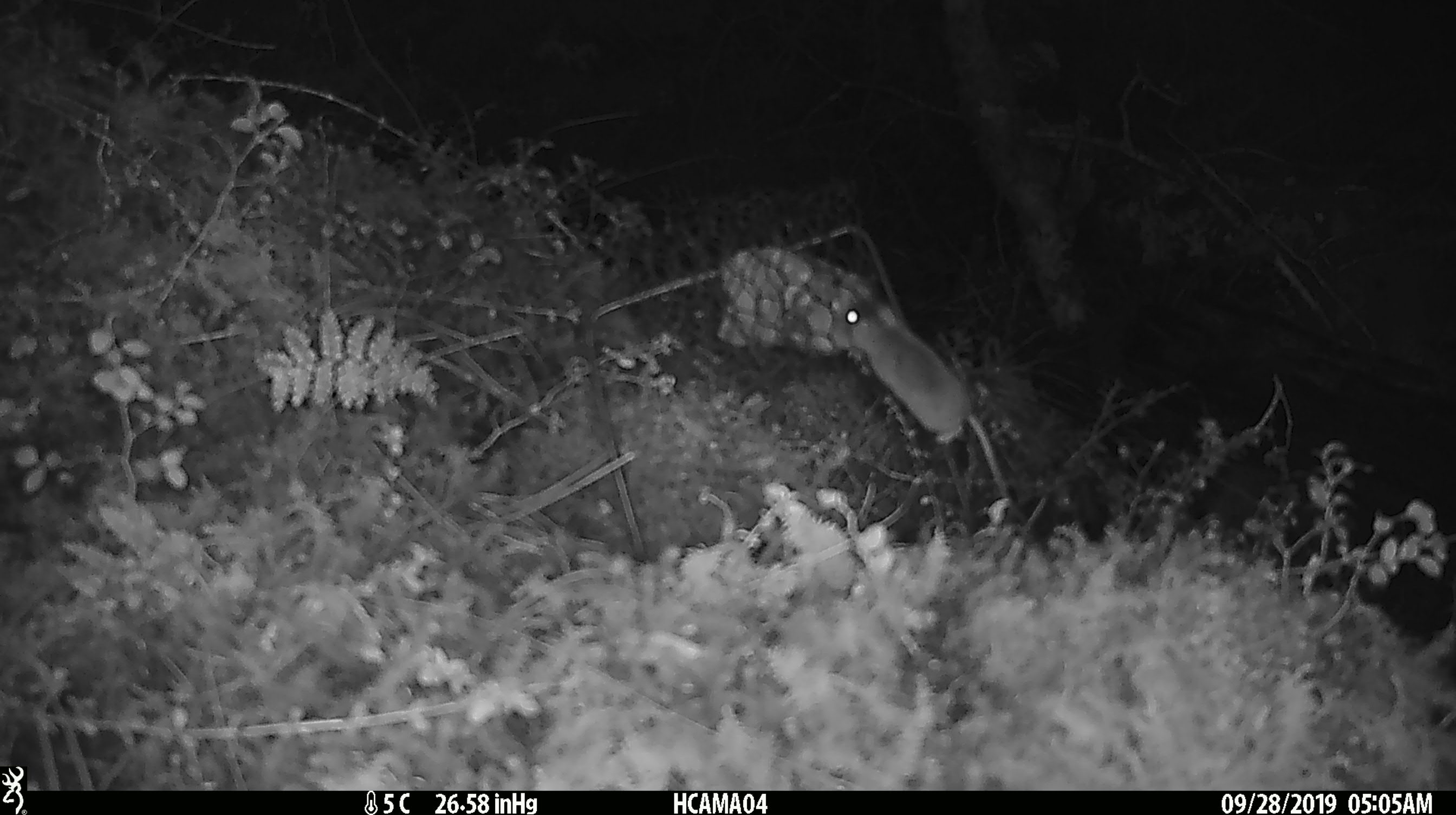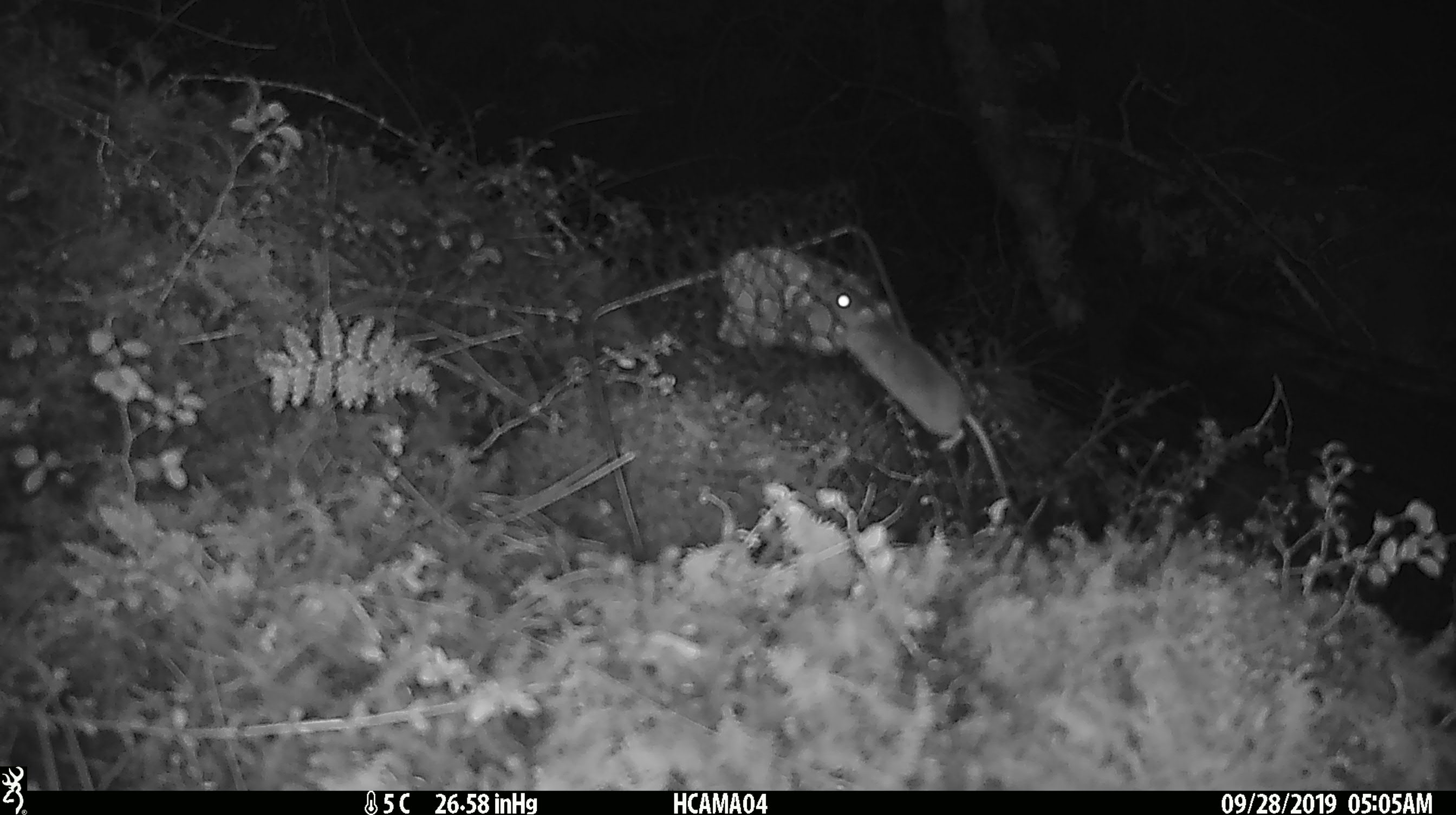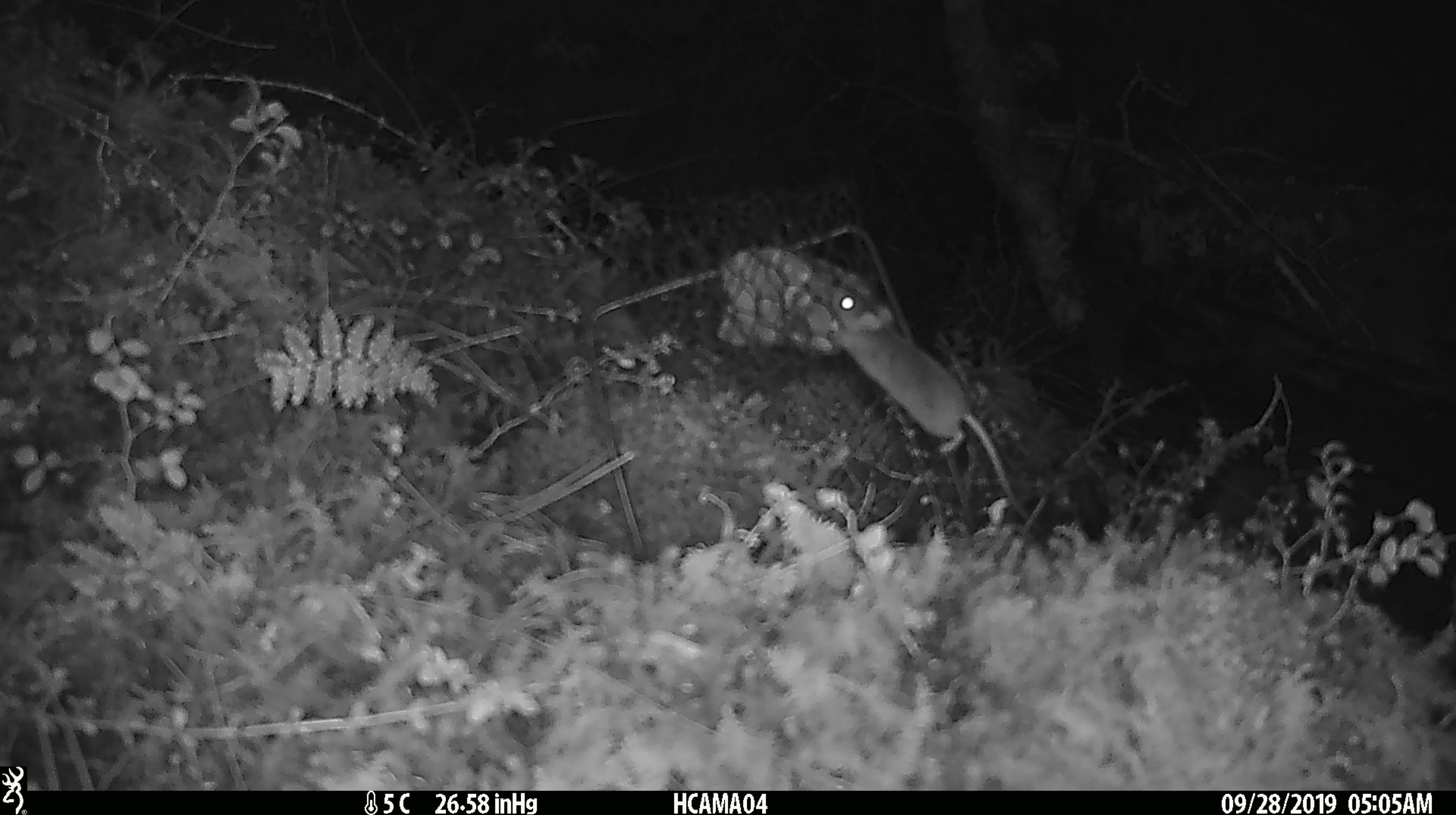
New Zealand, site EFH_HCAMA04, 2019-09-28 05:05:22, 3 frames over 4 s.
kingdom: Animalia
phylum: Chordata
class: Mammalia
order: Rodentia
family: Muridae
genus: Mus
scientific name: Mus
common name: mouse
Mouse (Mus).